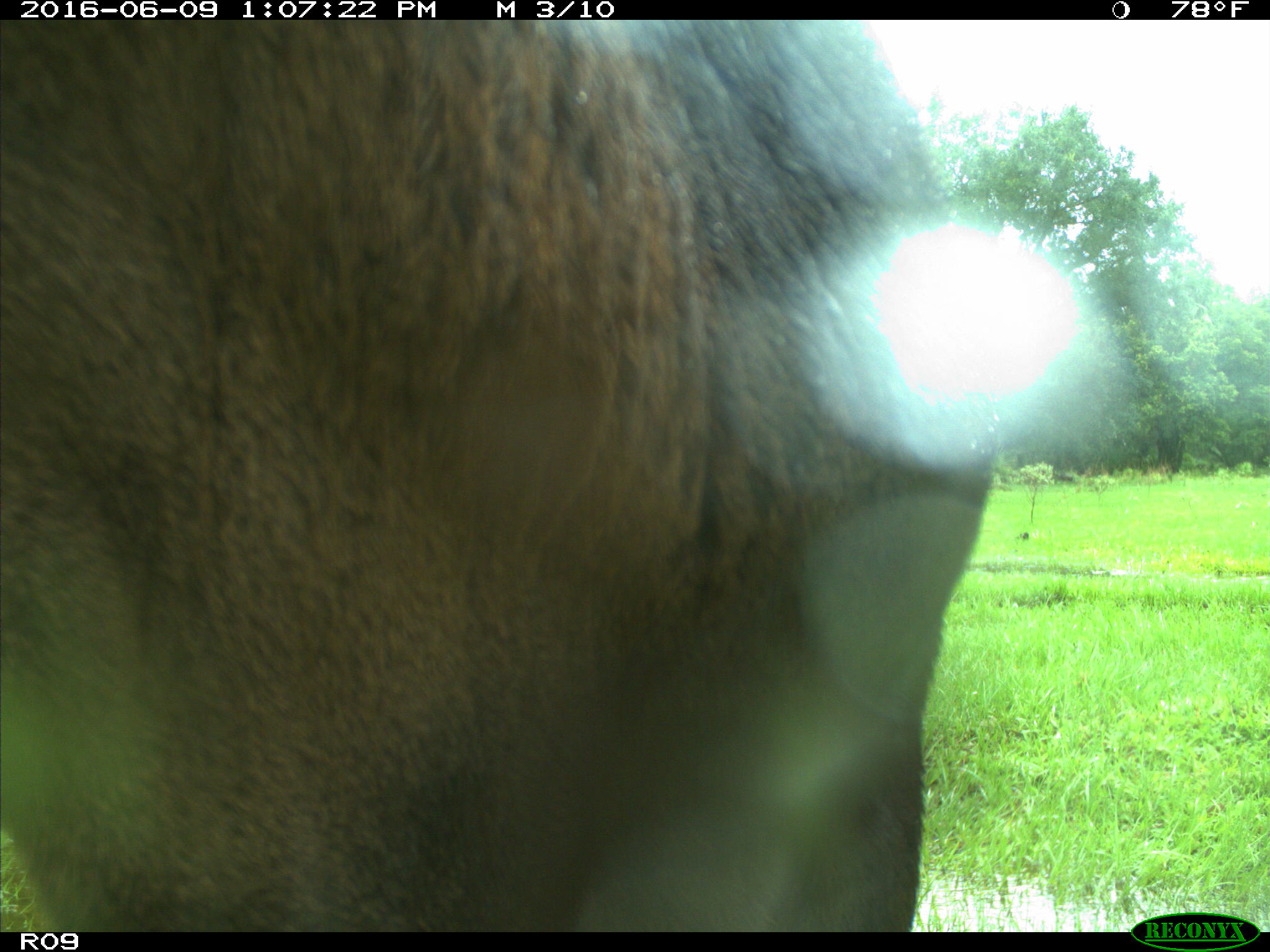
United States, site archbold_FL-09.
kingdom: Animalia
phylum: Chordata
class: Mammalia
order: Artiodactyla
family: Bovidae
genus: Bos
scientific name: Bos taurus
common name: domestic cow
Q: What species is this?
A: Bos taurus (domestic cow).